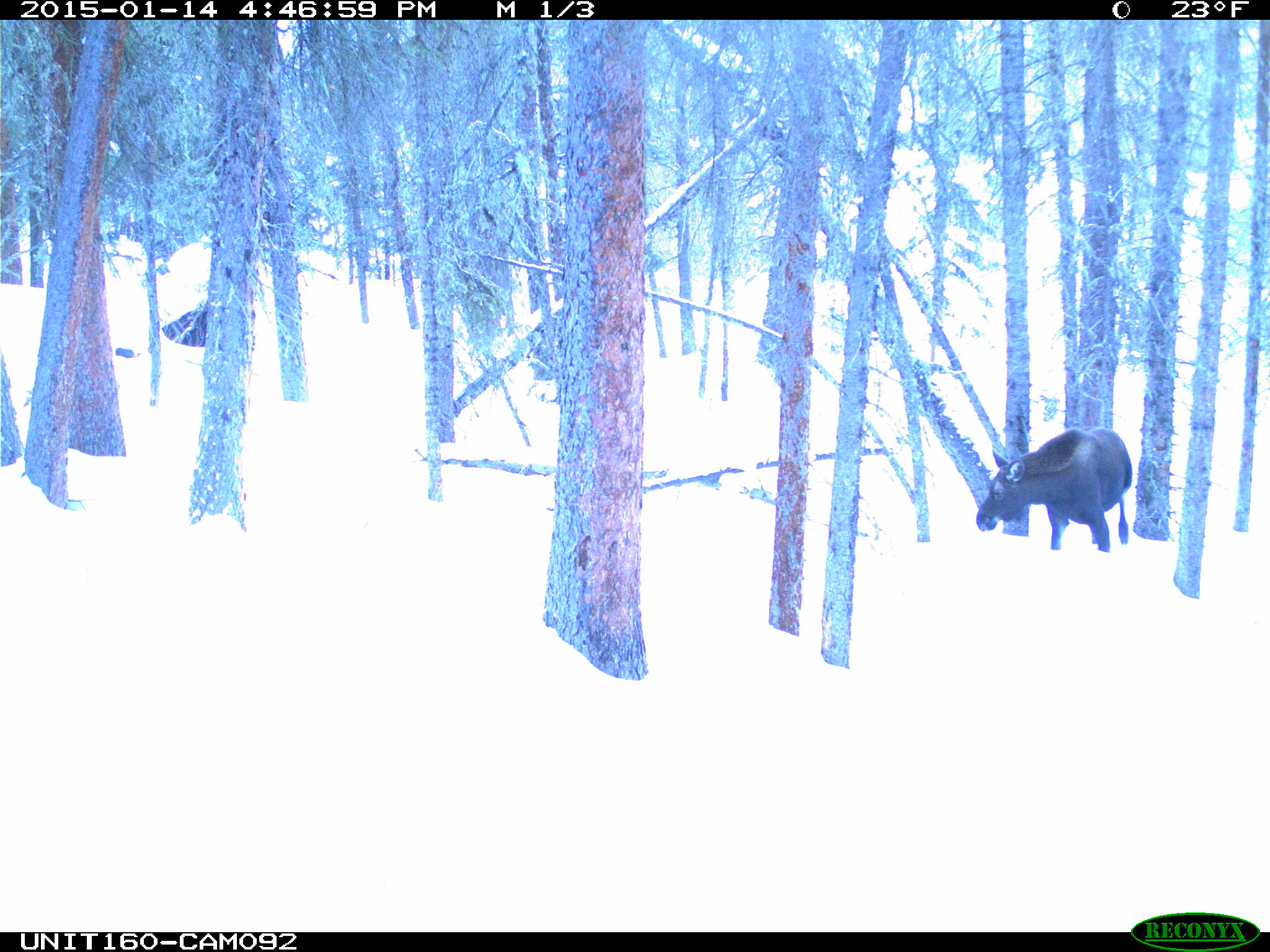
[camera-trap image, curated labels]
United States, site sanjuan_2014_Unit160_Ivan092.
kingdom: Animalia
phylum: Chordata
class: Mammalia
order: Artiodactyla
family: Cervidae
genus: Alces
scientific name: Alces alces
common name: moose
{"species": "Alces alces (moose)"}